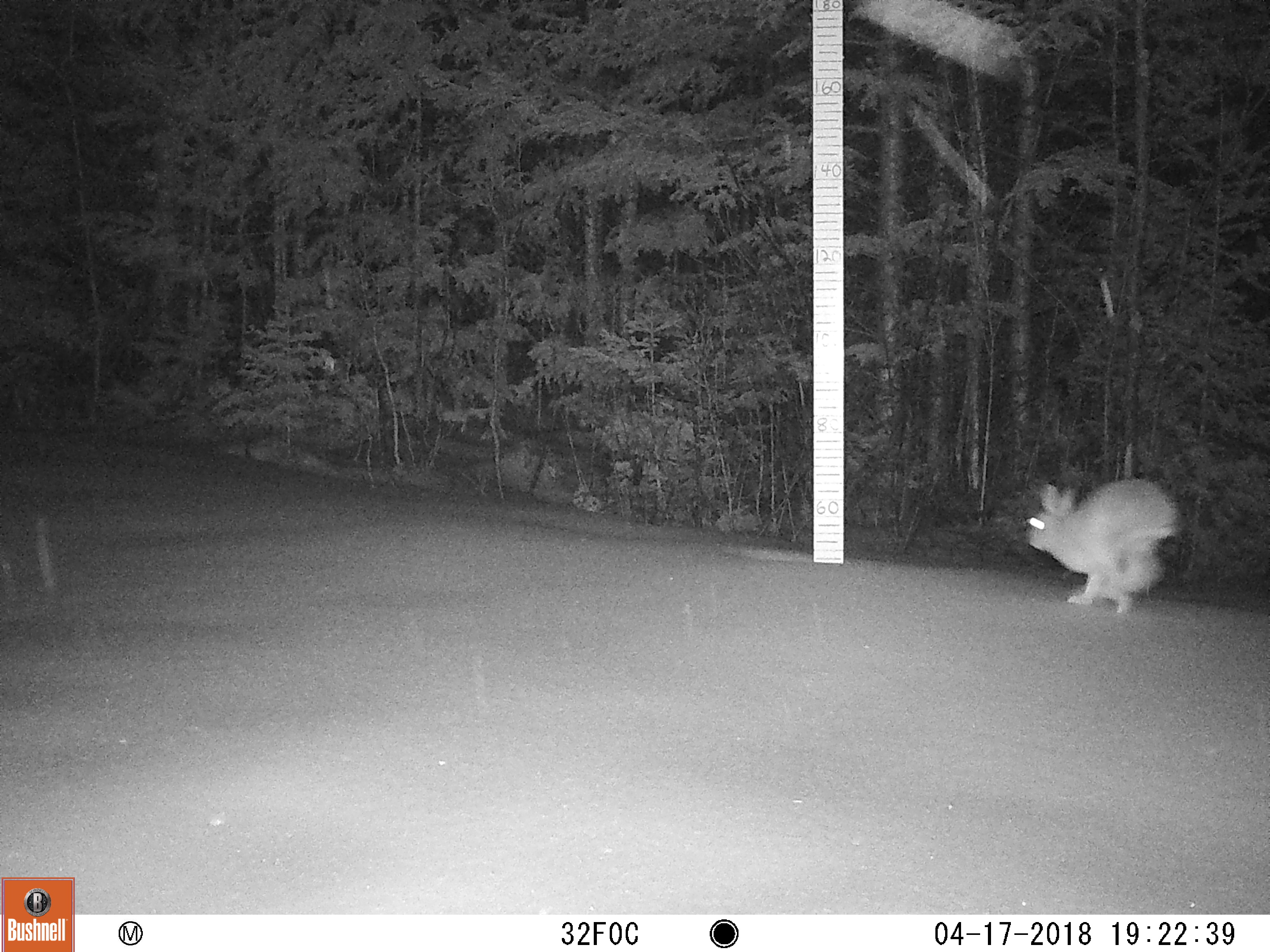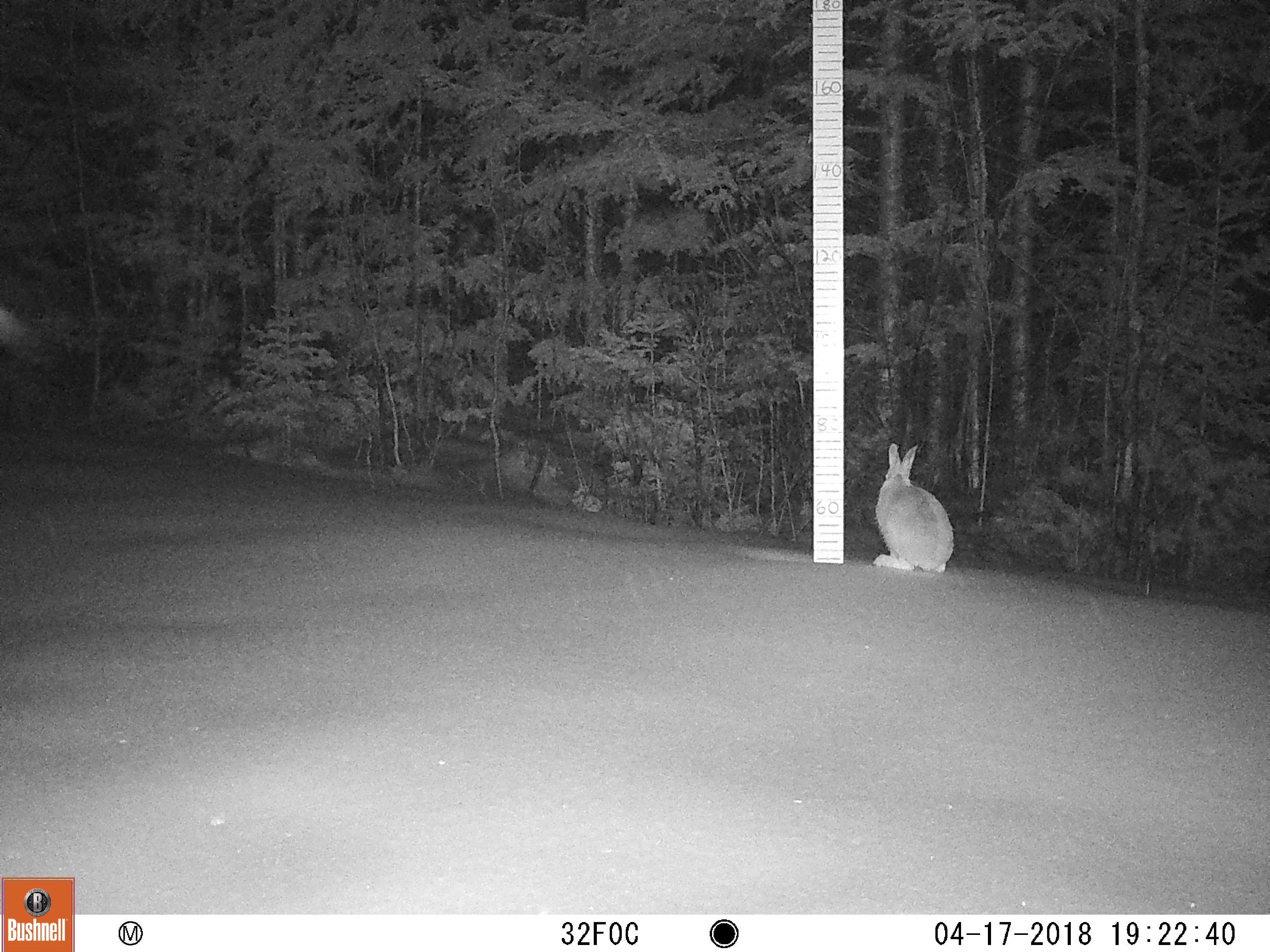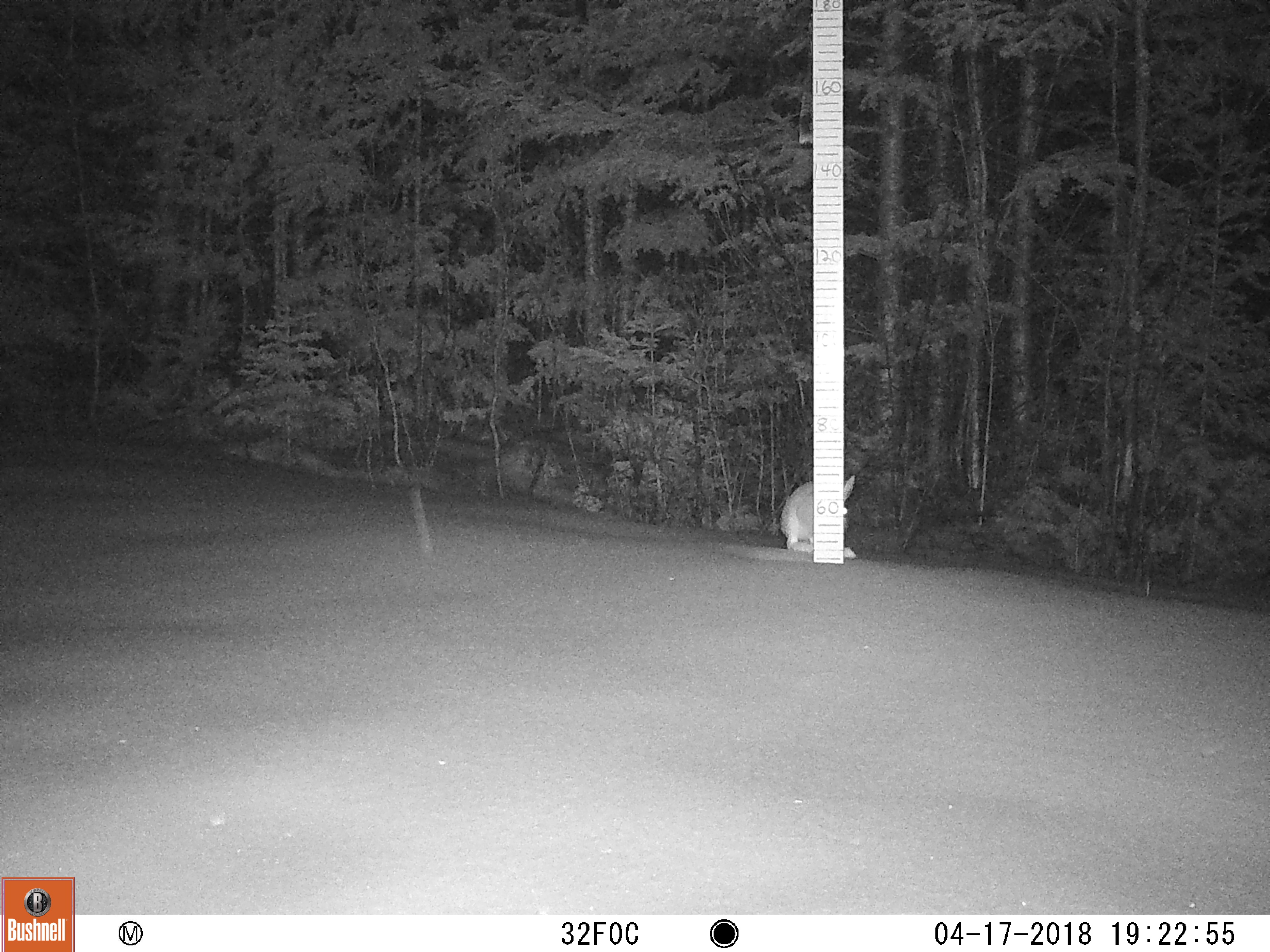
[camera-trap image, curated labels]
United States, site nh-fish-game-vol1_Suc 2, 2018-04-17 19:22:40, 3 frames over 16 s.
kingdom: Animalia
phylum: Chordata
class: Mammalia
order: Lagomorpha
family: Leporidae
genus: Lepus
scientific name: Lepus americanus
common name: snowshoe hare